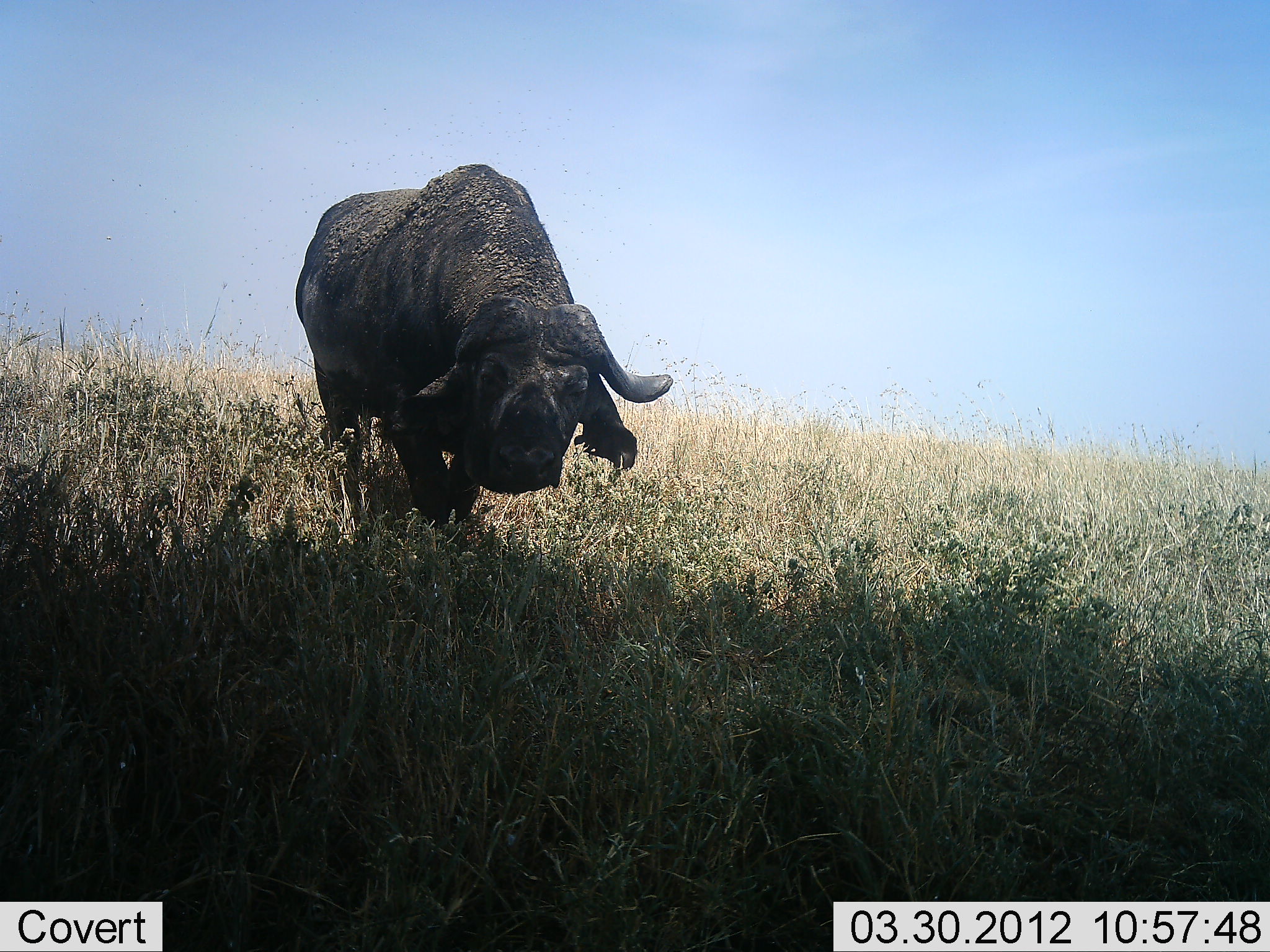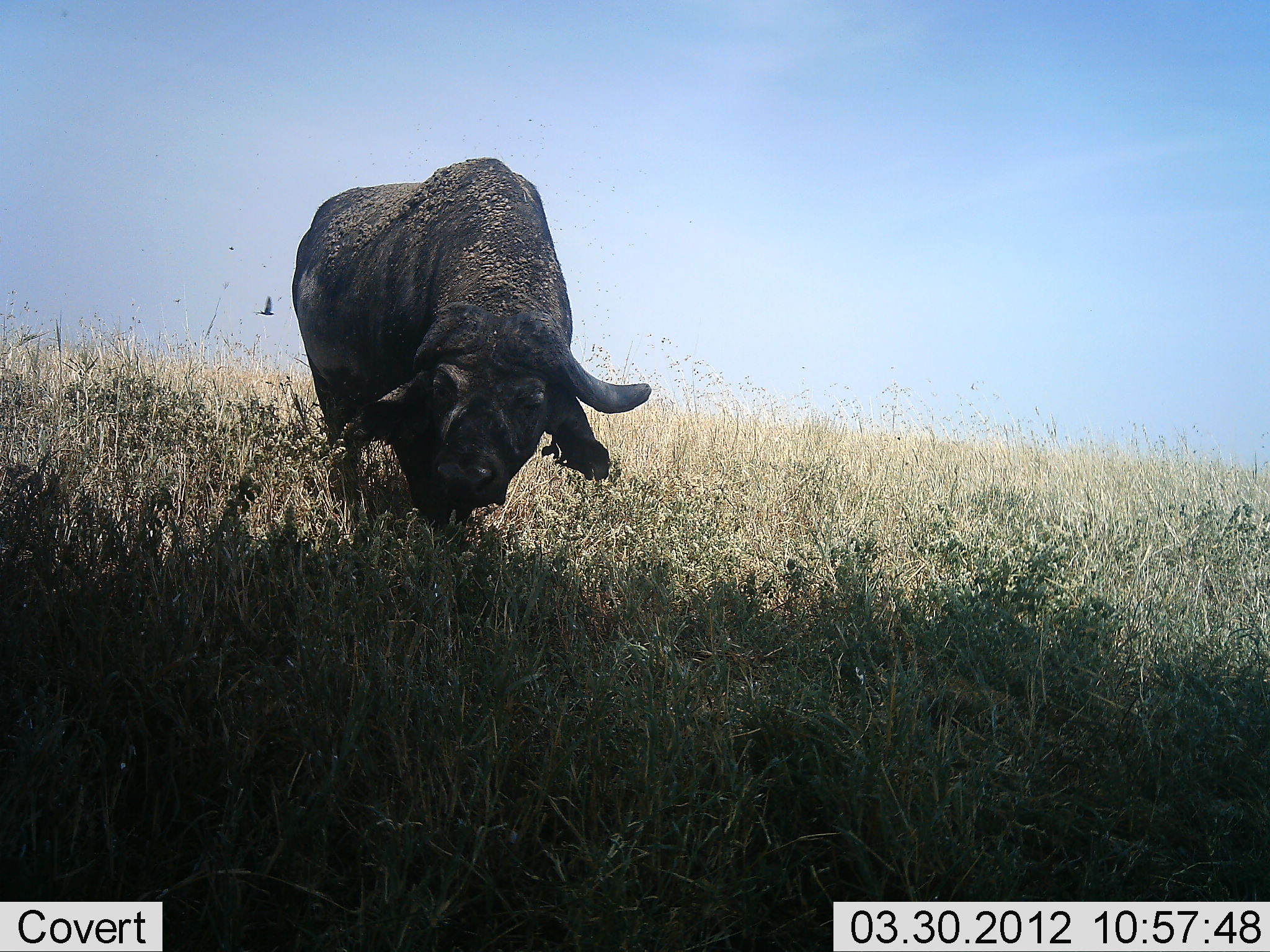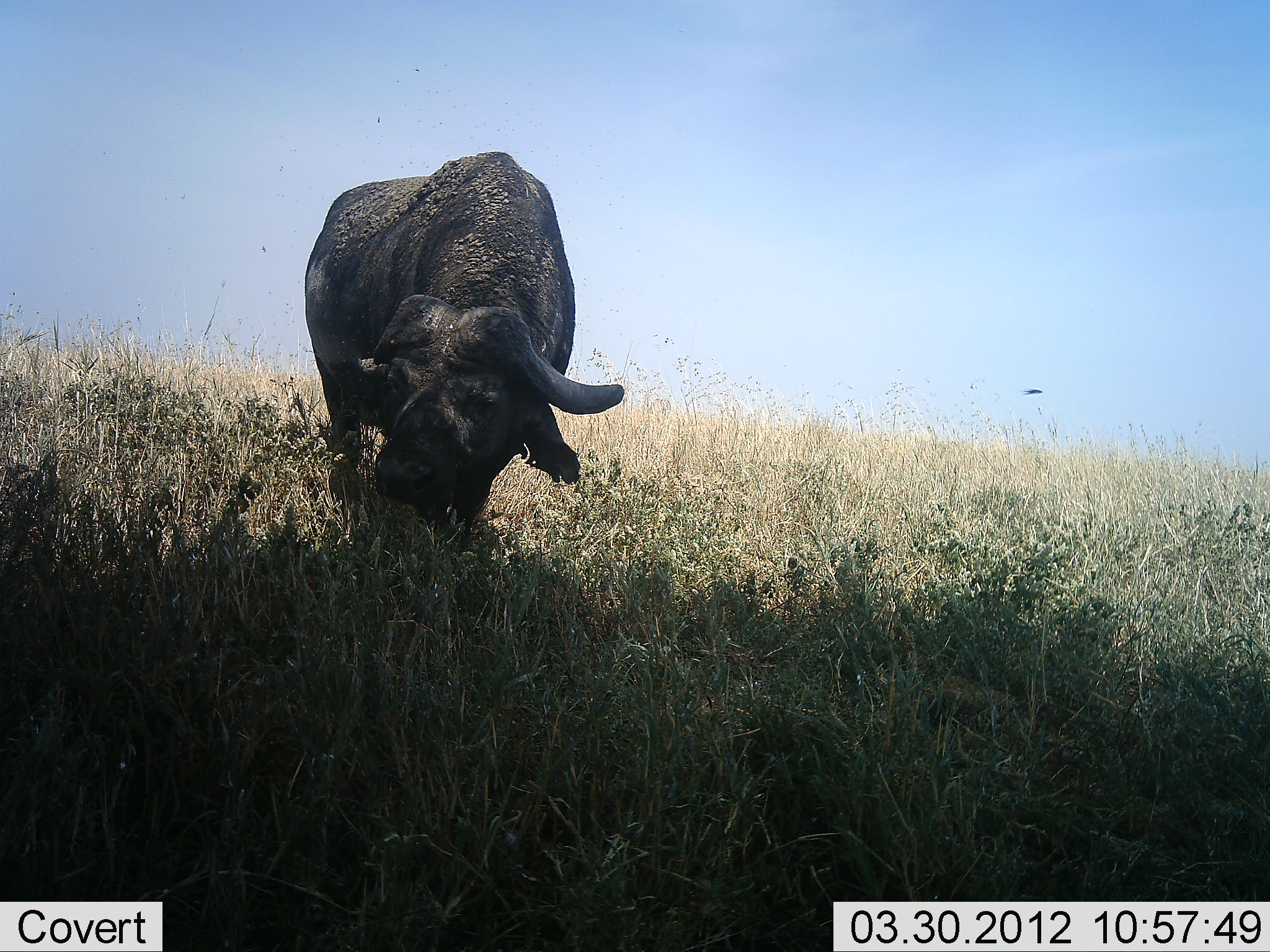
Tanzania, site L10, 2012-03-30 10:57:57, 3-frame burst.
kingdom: Animalia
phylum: Chordata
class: Mammalia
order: Artiodactyla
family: Bovidae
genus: Syncerus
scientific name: Syncerus caffer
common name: cape buffalo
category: buffalo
Buffalo (cape buffalo) (Syncerus caffer), count 1. Behavior (volunteer vote fractions): standing 76%, resting 0%, moving 19%, interacting 0%. Young present (vote fraction): 0%. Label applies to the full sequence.